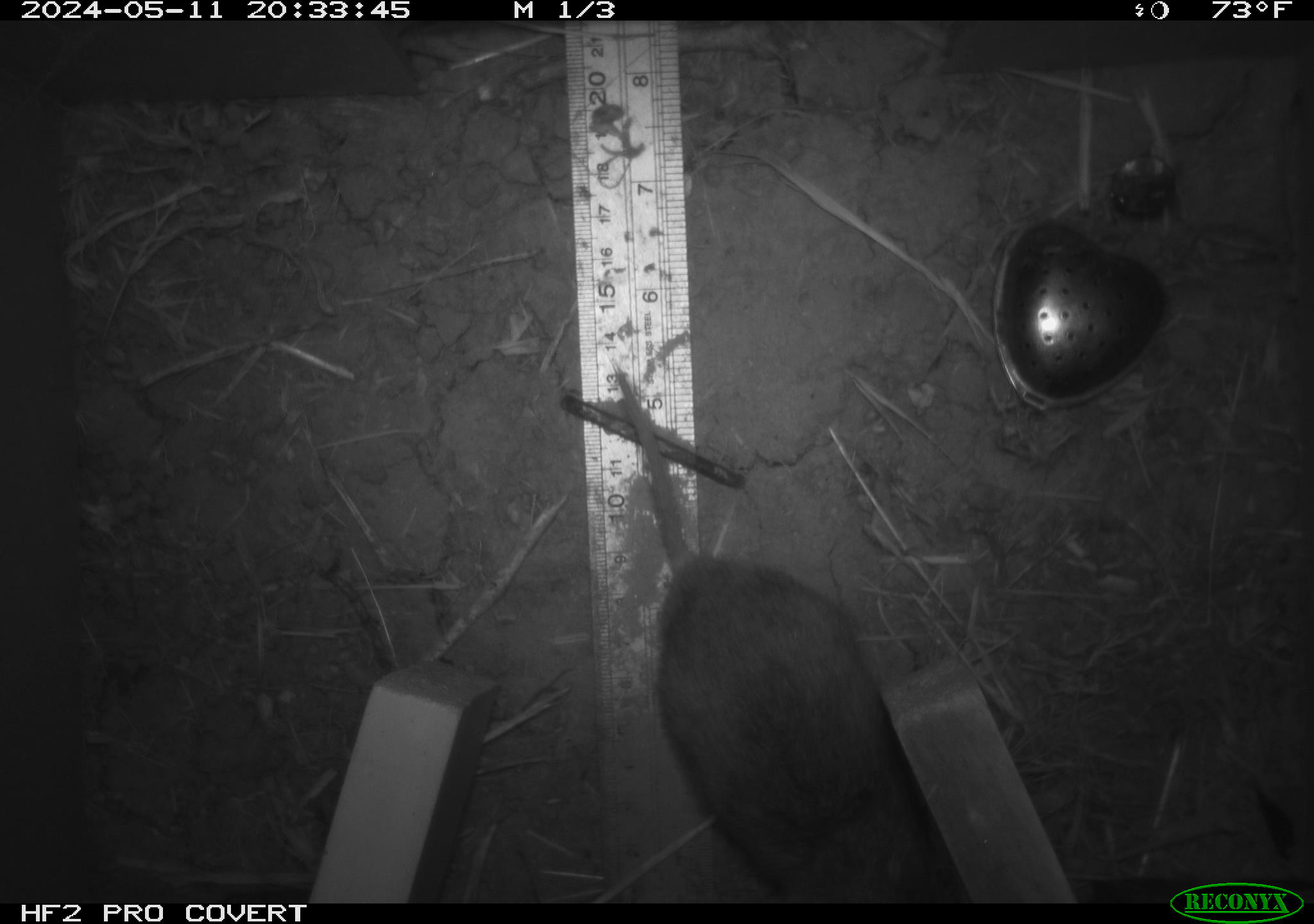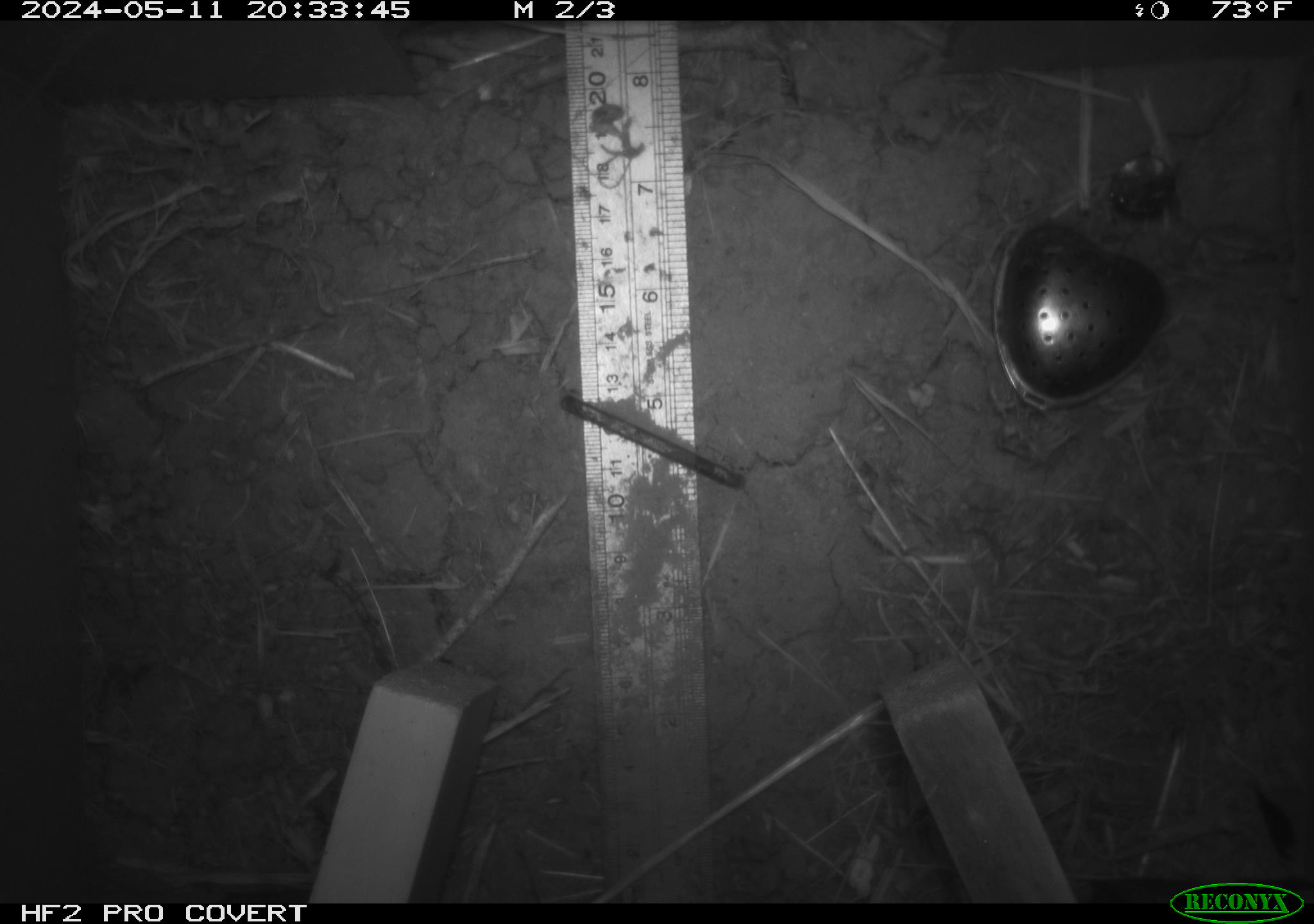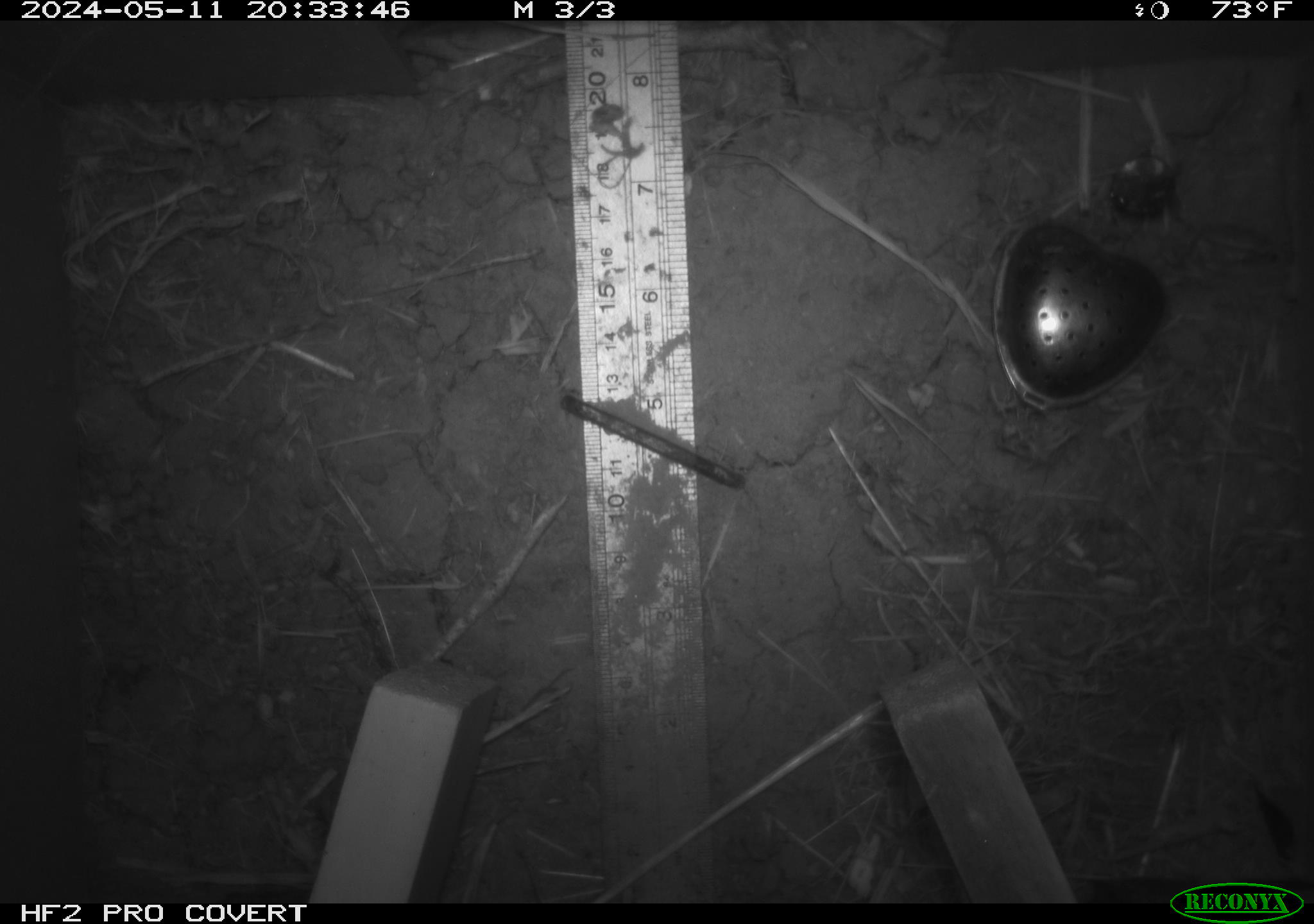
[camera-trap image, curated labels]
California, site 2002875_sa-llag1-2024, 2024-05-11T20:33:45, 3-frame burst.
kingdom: Animalia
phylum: Chordata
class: Mammalia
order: Rodentia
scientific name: Rodentia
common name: rodent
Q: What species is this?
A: Rodent (Rodentia).